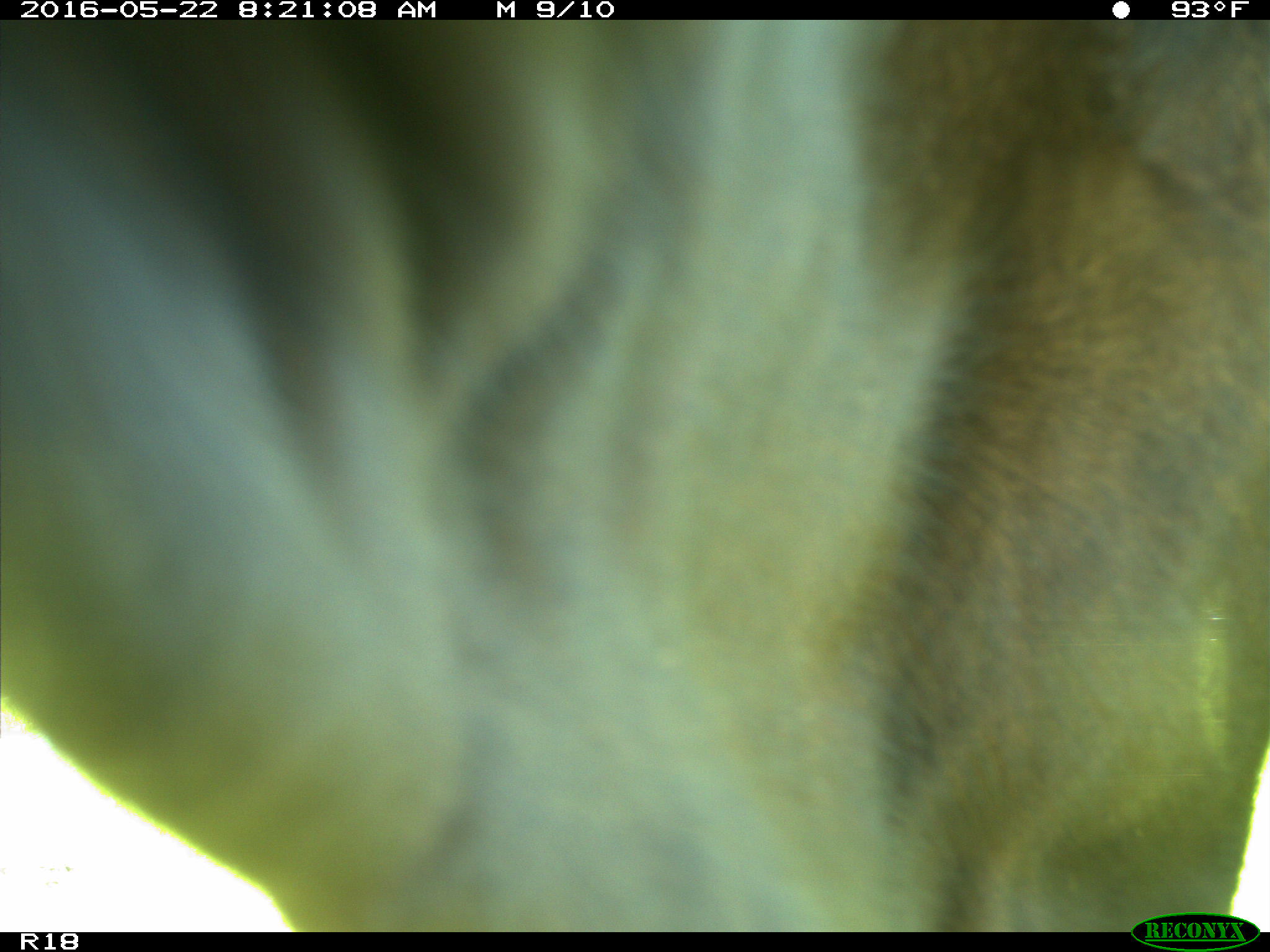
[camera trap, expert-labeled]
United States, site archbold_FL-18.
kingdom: Animalia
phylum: Chordata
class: Mammalia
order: Artiodactyla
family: Bovidae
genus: Bos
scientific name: Bos taurus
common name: domestic cow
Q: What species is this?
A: Bos taurus (domestic cow).